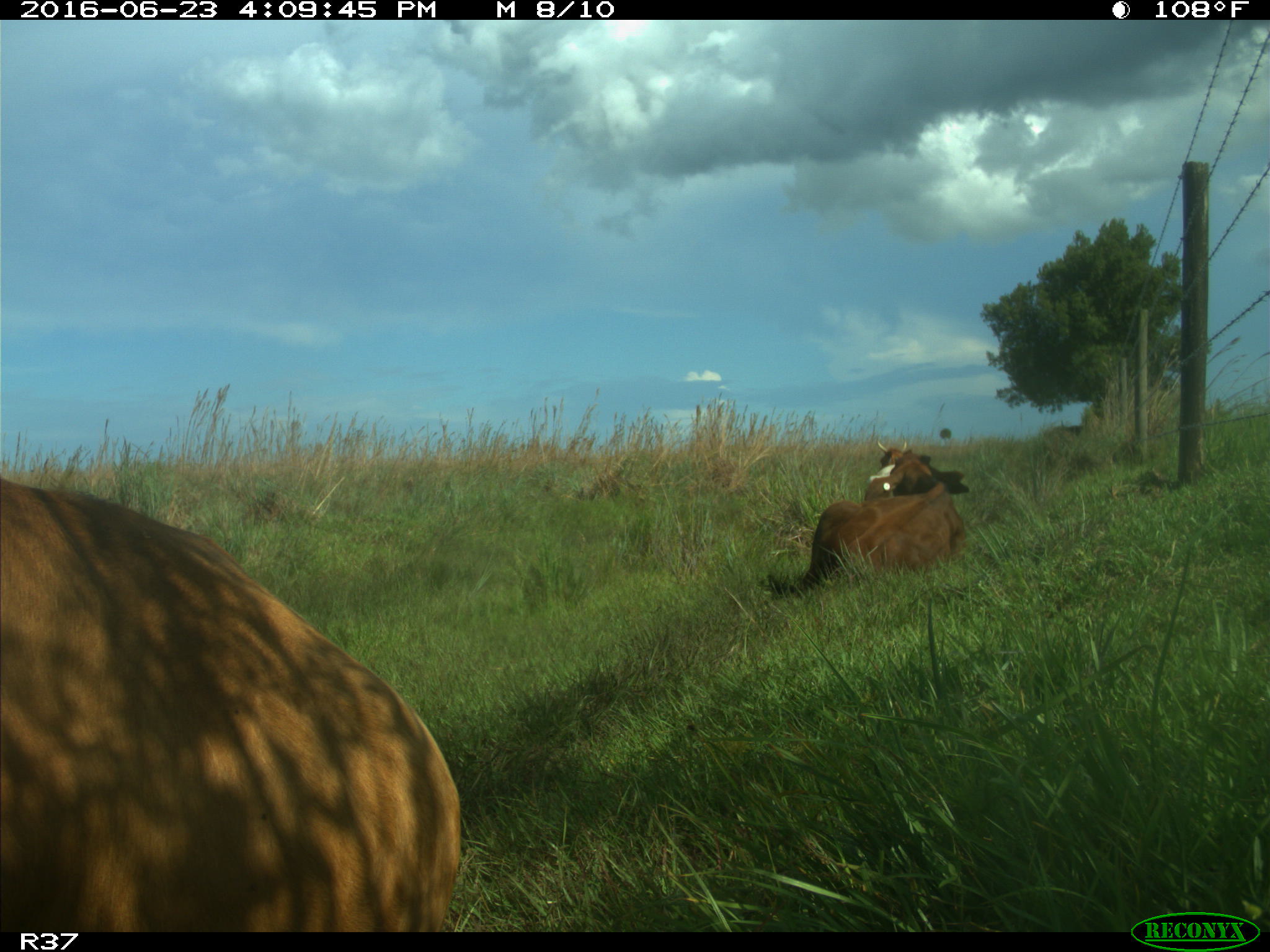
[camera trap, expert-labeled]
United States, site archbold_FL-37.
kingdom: Animalia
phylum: Chordata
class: Mammalia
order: Artiodactyla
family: Bovidae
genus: Bos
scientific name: Bos taurus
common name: domestic cow